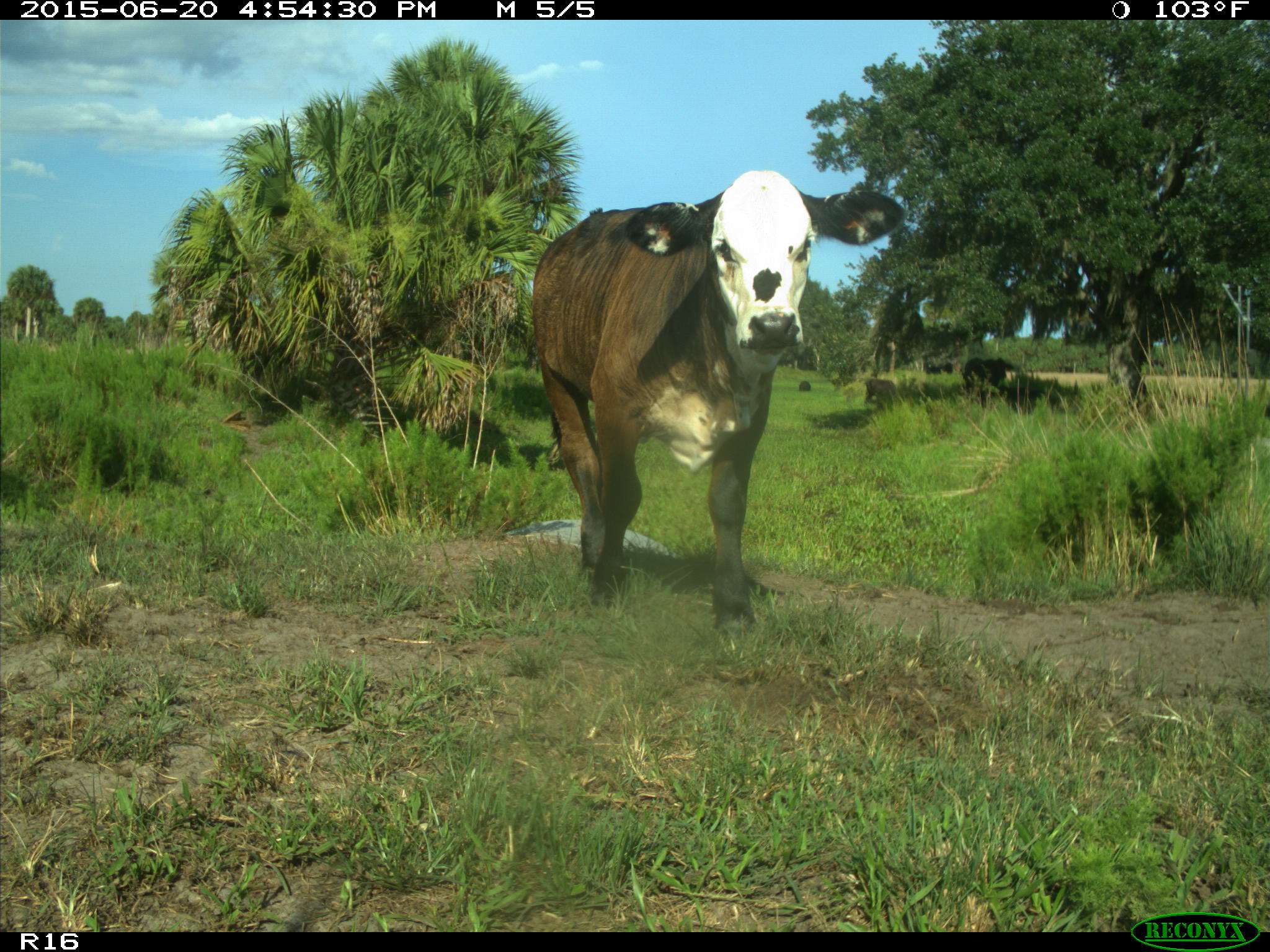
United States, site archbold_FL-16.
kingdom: Animalia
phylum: Chordata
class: Mammalia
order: Artiodactyla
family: Bovidae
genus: Bos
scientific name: Bos taurus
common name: domestic cow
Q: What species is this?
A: Bos taurus (domestic cow).